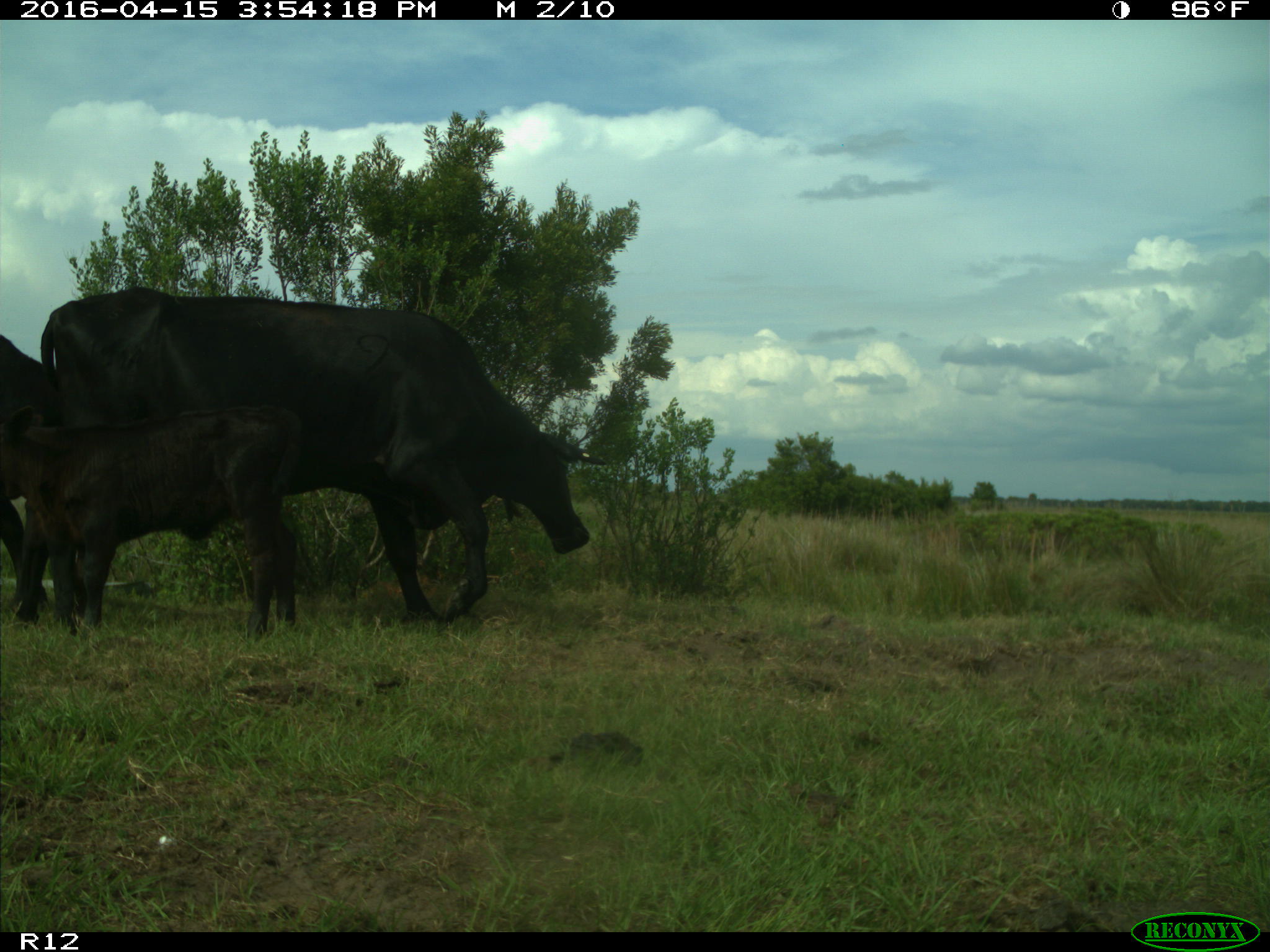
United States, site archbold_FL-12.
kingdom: Animalia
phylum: Chordata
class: Mammalia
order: Artiodactyla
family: Bovidae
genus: Bos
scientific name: Bos taurus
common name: domestic cow